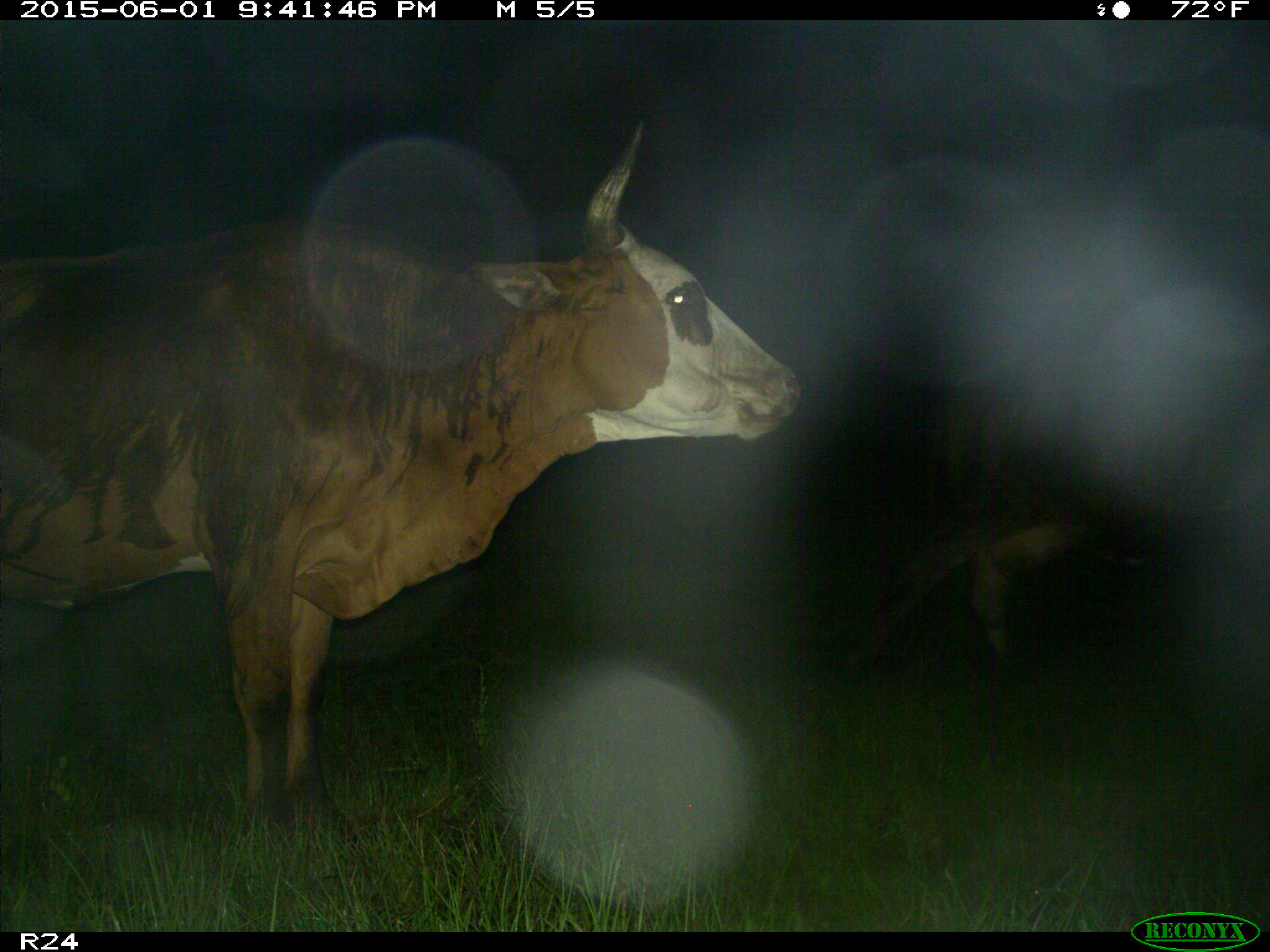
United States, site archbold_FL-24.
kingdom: Animalia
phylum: Chordata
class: Mammalia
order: Artiodactyla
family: Bovidae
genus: Bos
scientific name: Bos taurus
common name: domestic cow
Bos taurus (domestic cow).